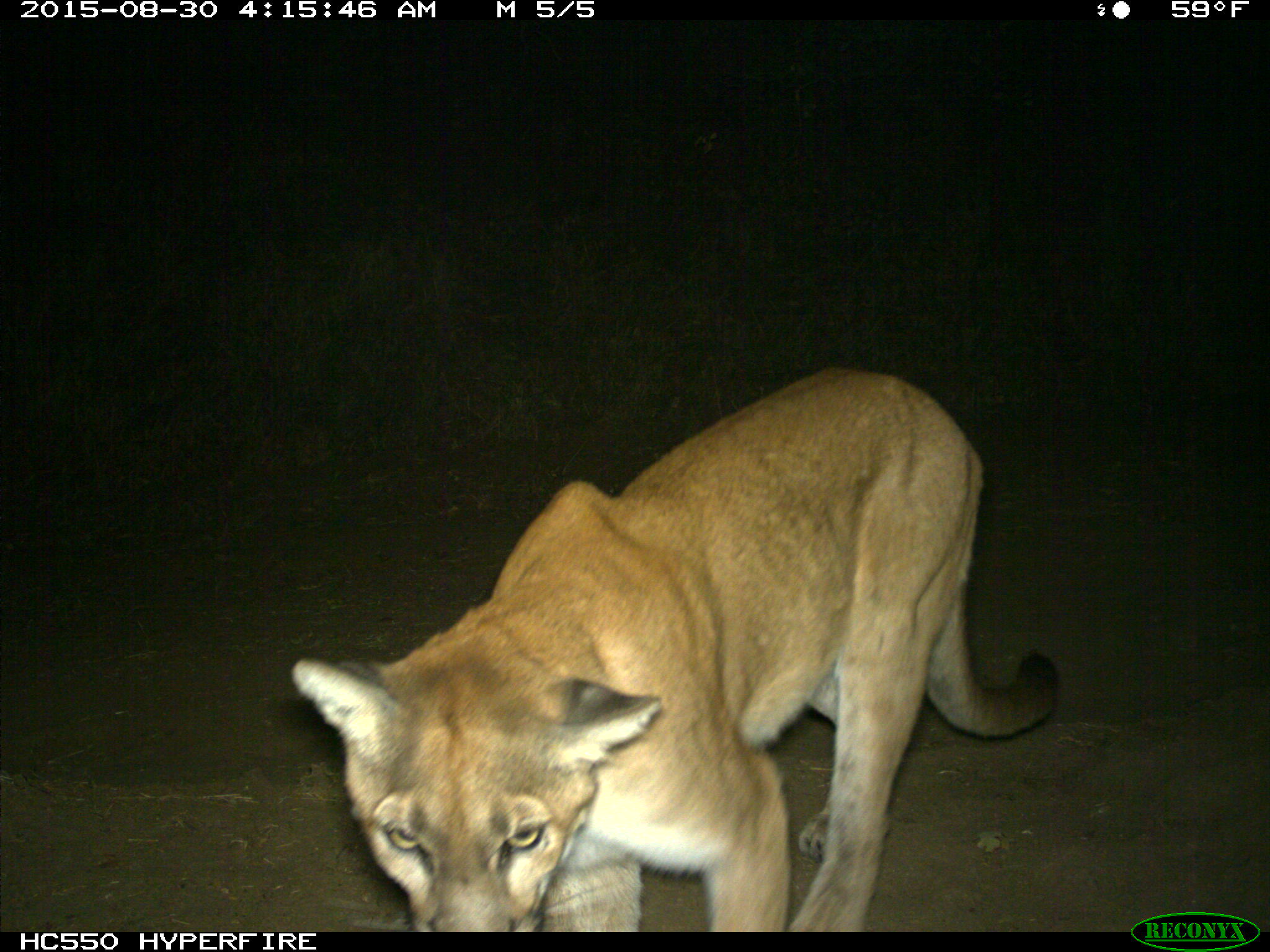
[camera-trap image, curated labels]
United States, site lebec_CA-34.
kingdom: Animalia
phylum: Chordata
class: Mammalia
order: Carnivora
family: Felidae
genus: Puma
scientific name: Puma concolor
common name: mountain lion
Puma concolor (mountain lion).